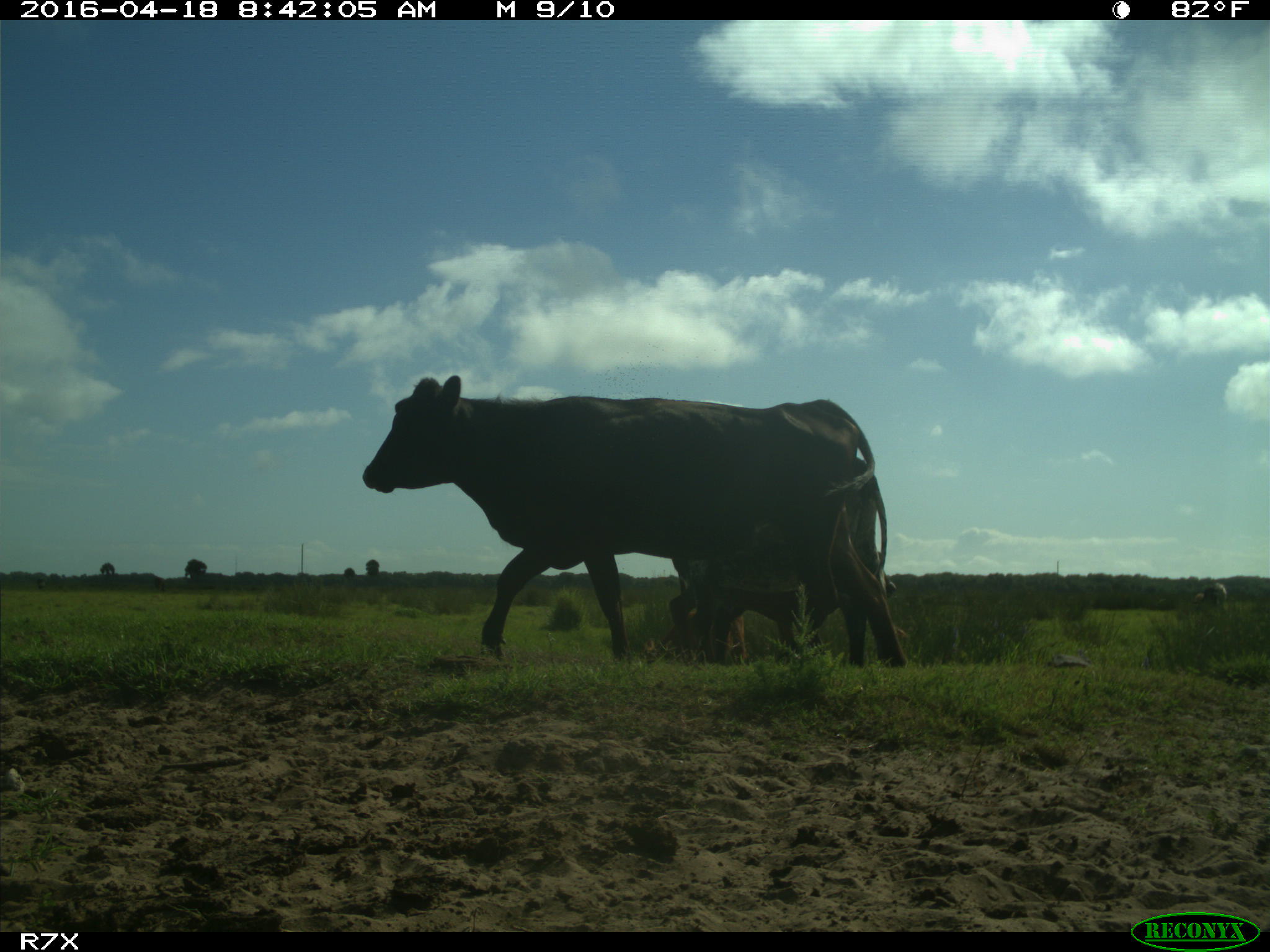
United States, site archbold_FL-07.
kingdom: Animalia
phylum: Chordata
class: Mammalia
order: Artiodactyla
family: Bovidae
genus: Bos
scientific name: Bos taurus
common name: domestic cow